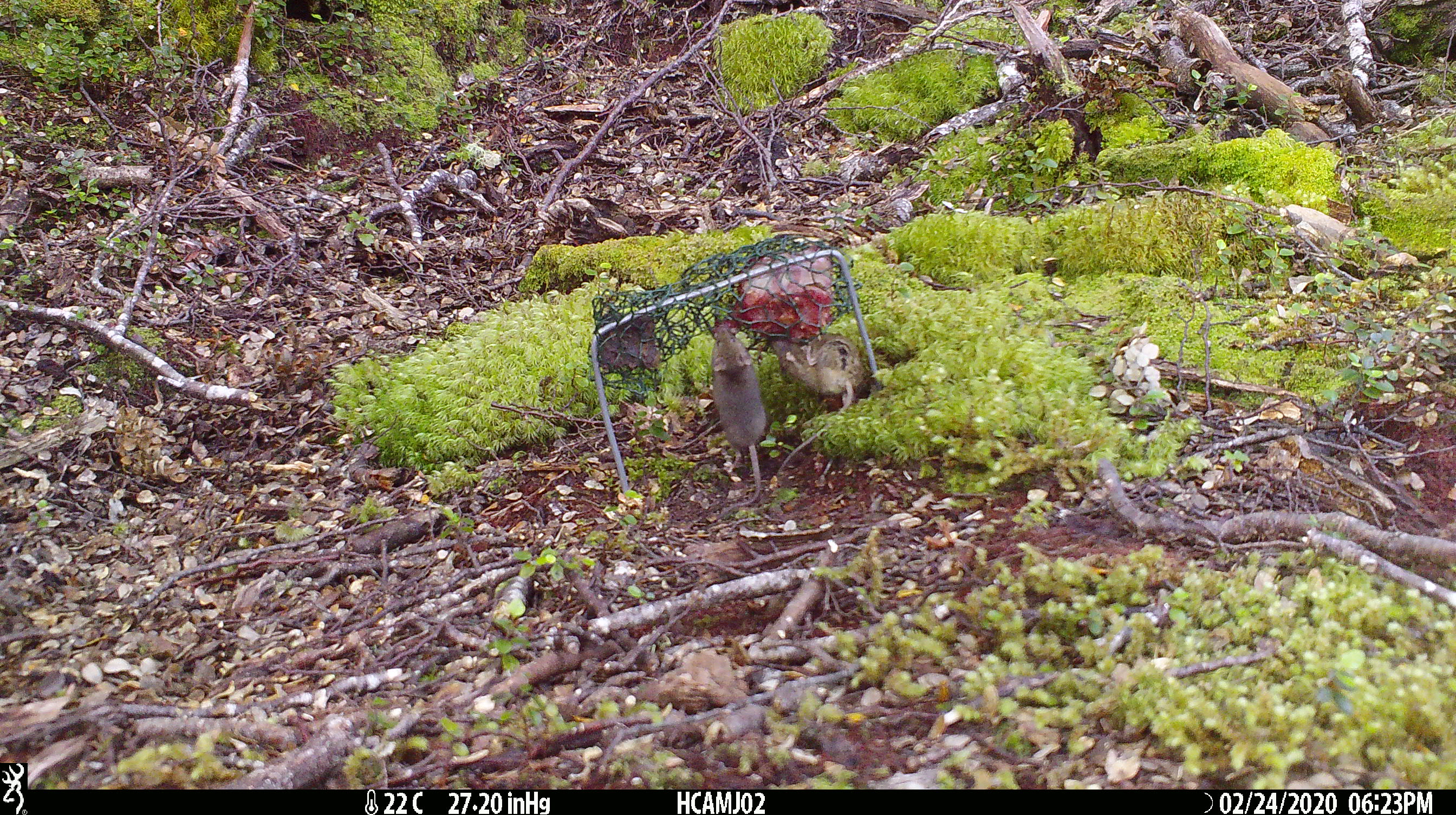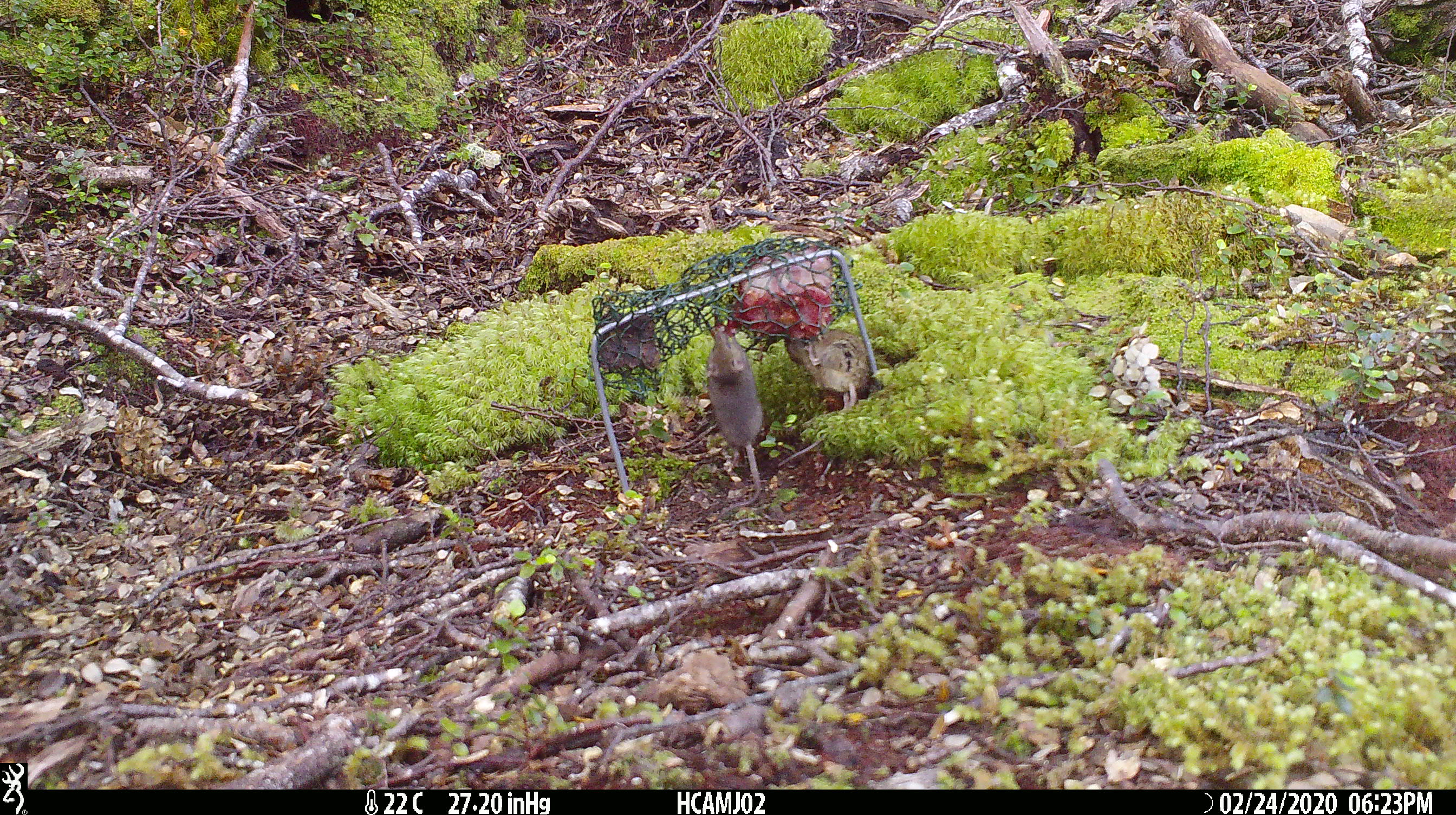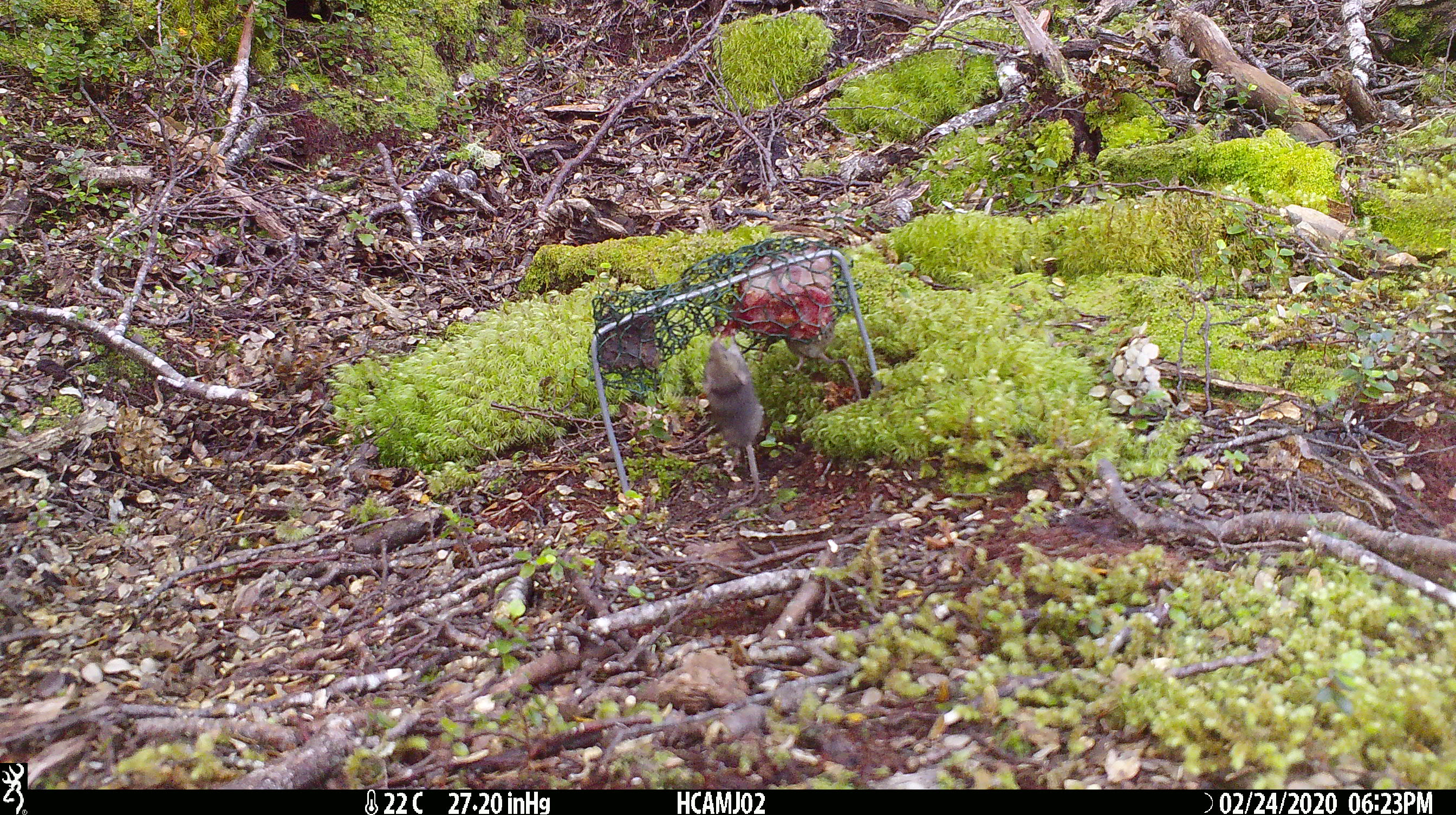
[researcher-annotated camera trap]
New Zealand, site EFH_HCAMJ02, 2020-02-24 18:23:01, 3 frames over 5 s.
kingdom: Animalia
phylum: Chordata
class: Mammalia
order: Rodentia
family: Muridae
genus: Mus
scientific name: Mus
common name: mouse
Mouse (Mus).